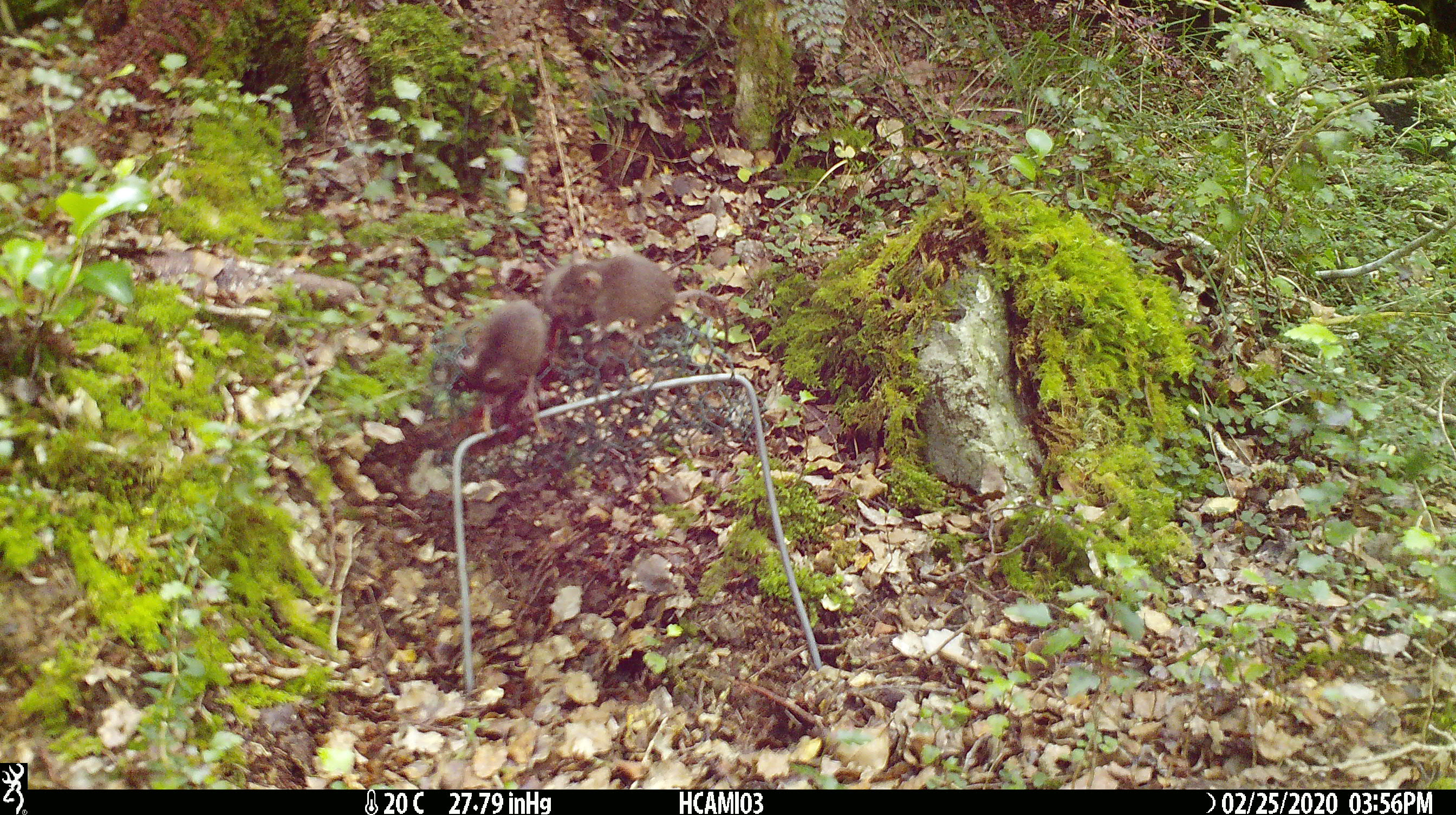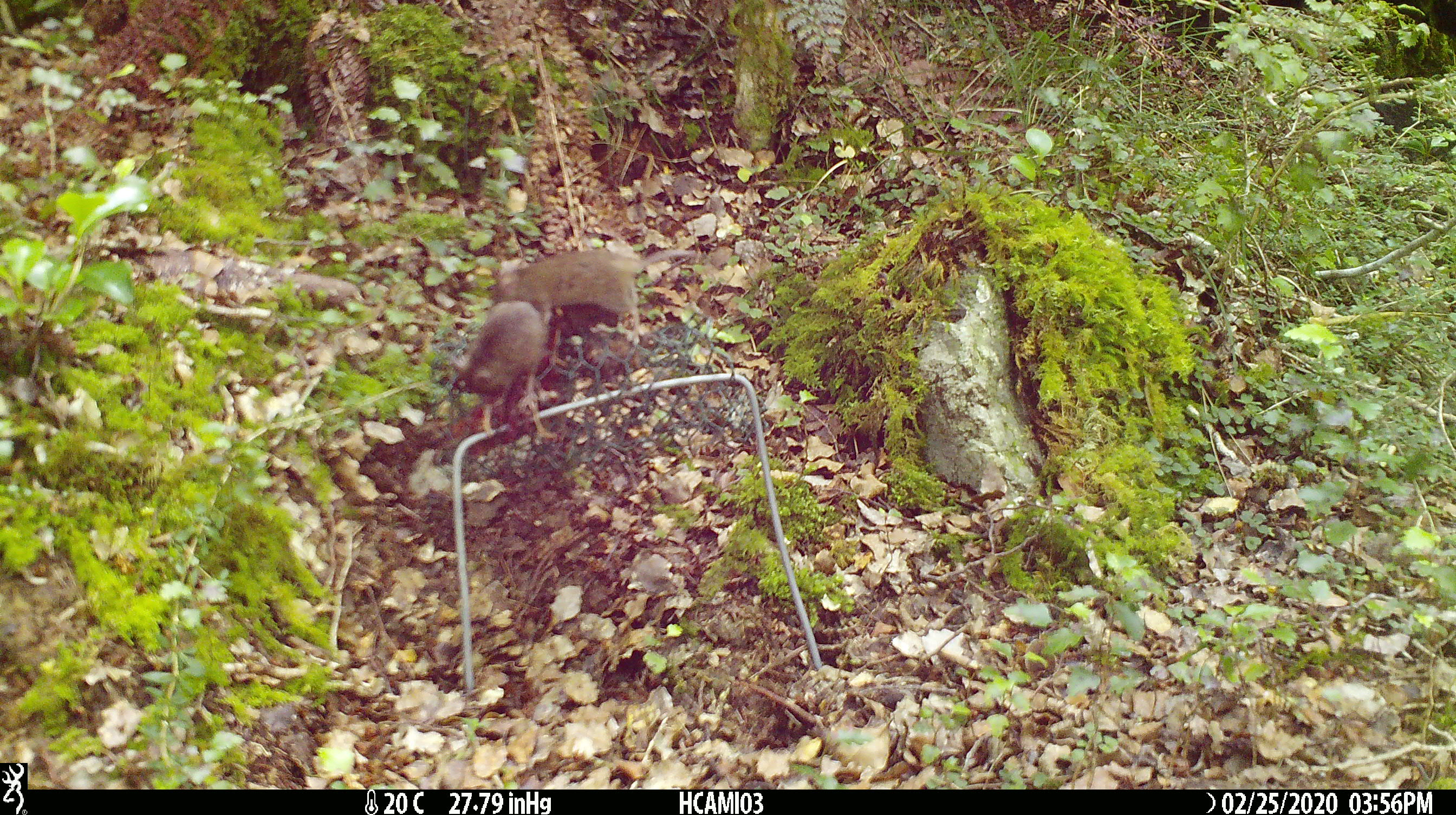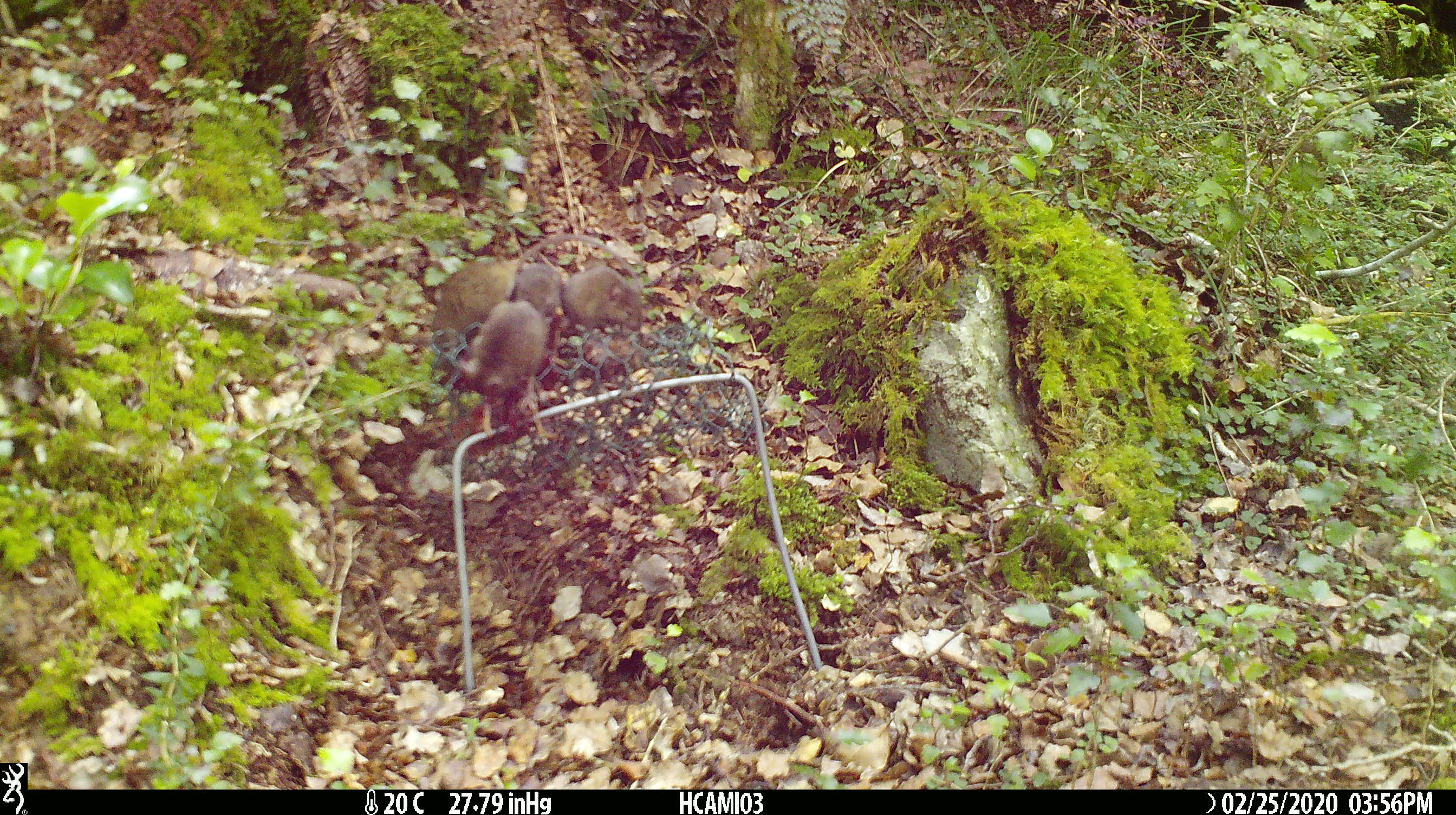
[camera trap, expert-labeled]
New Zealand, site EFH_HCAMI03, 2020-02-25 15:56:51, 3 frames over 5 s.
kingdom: Animalia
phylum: Chordata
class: Mammalia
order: Rodentia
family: Muridae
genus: Mus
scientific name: Mus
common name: mouse